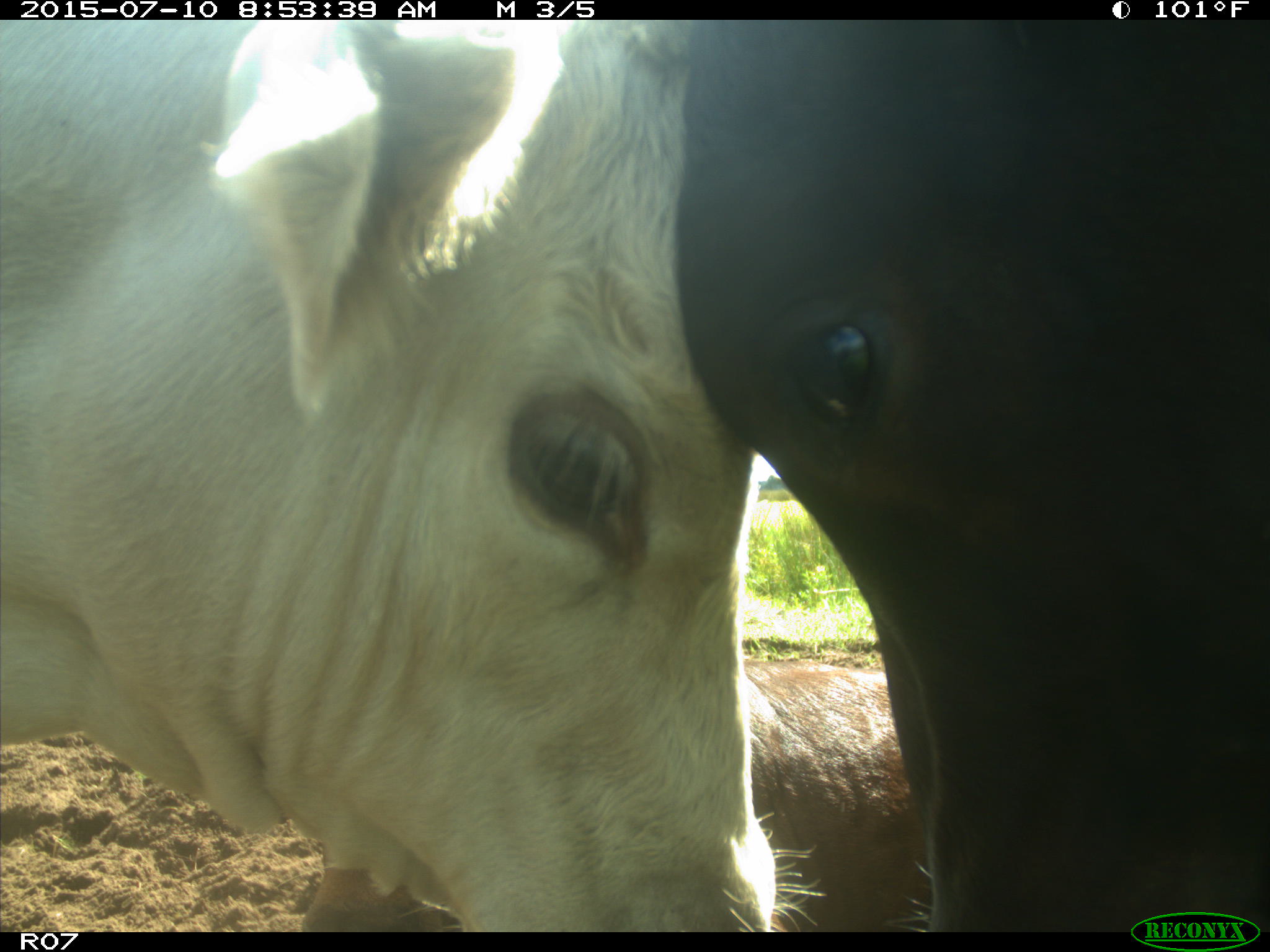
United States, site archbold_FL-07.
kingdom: Animalia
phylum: Chordata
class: Mammalia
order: Artiodactyla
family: Bovidae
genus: Bos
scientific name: Bos taurus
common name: domestic cow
Bos taurus (domestic cow).